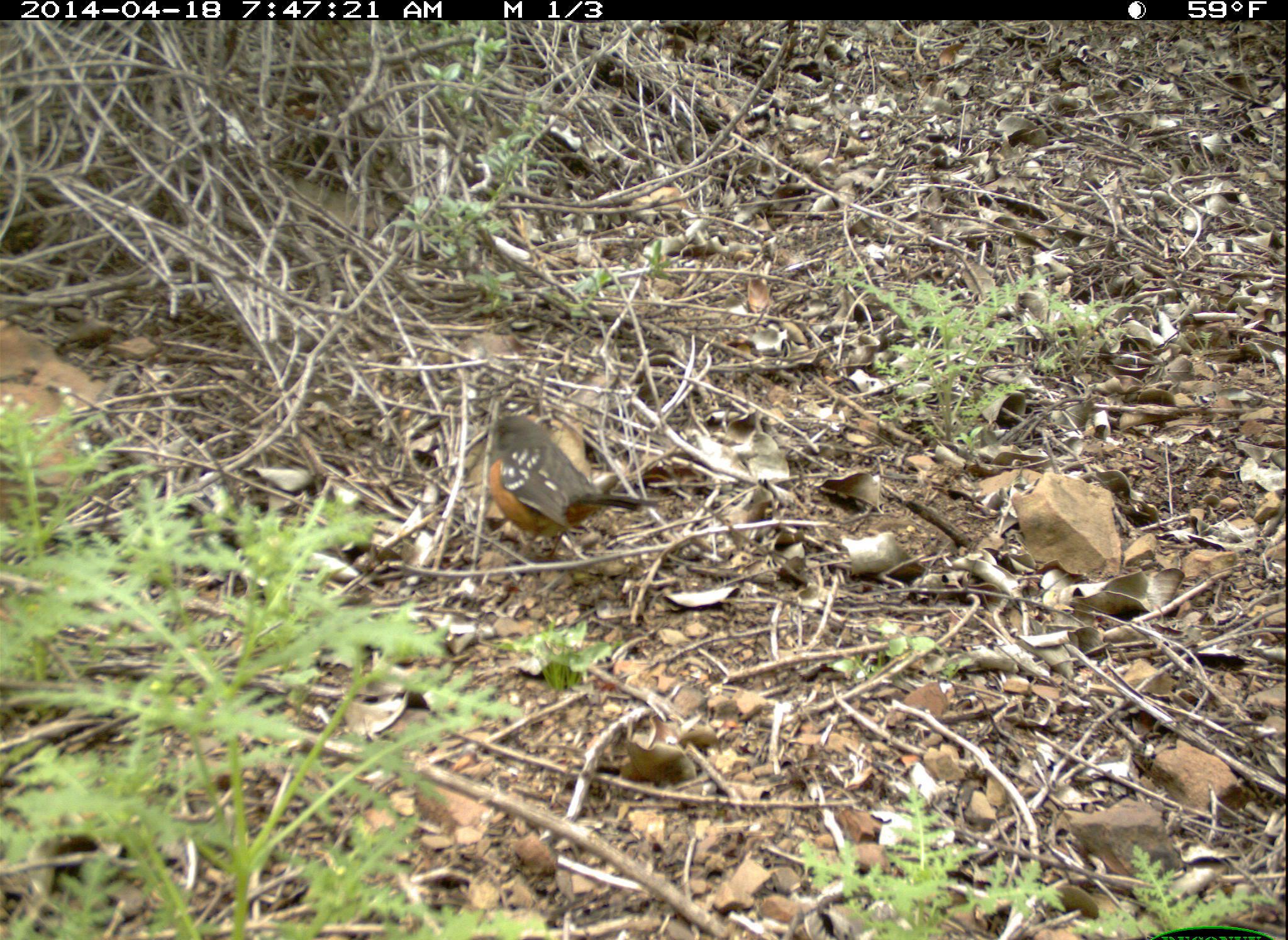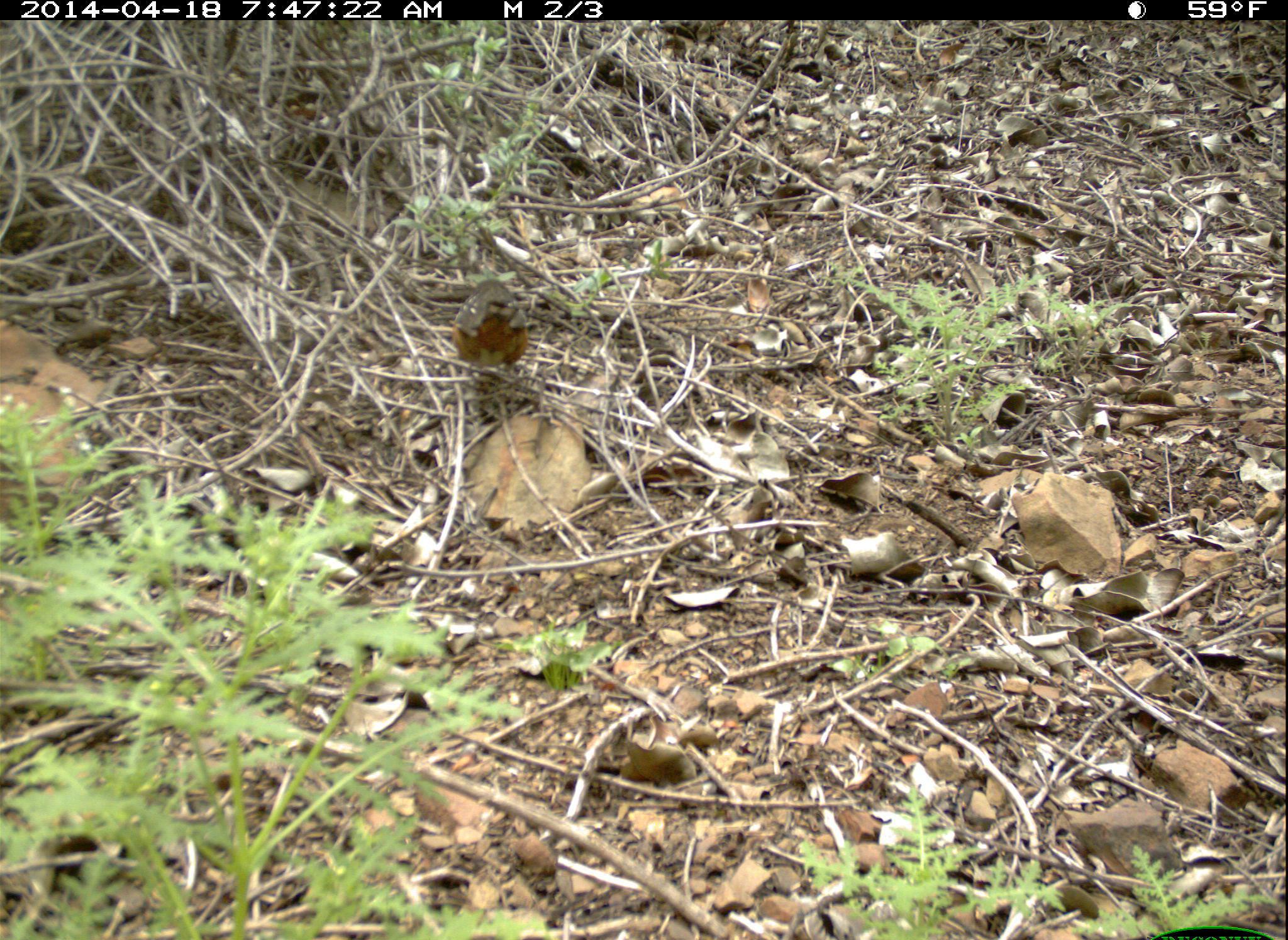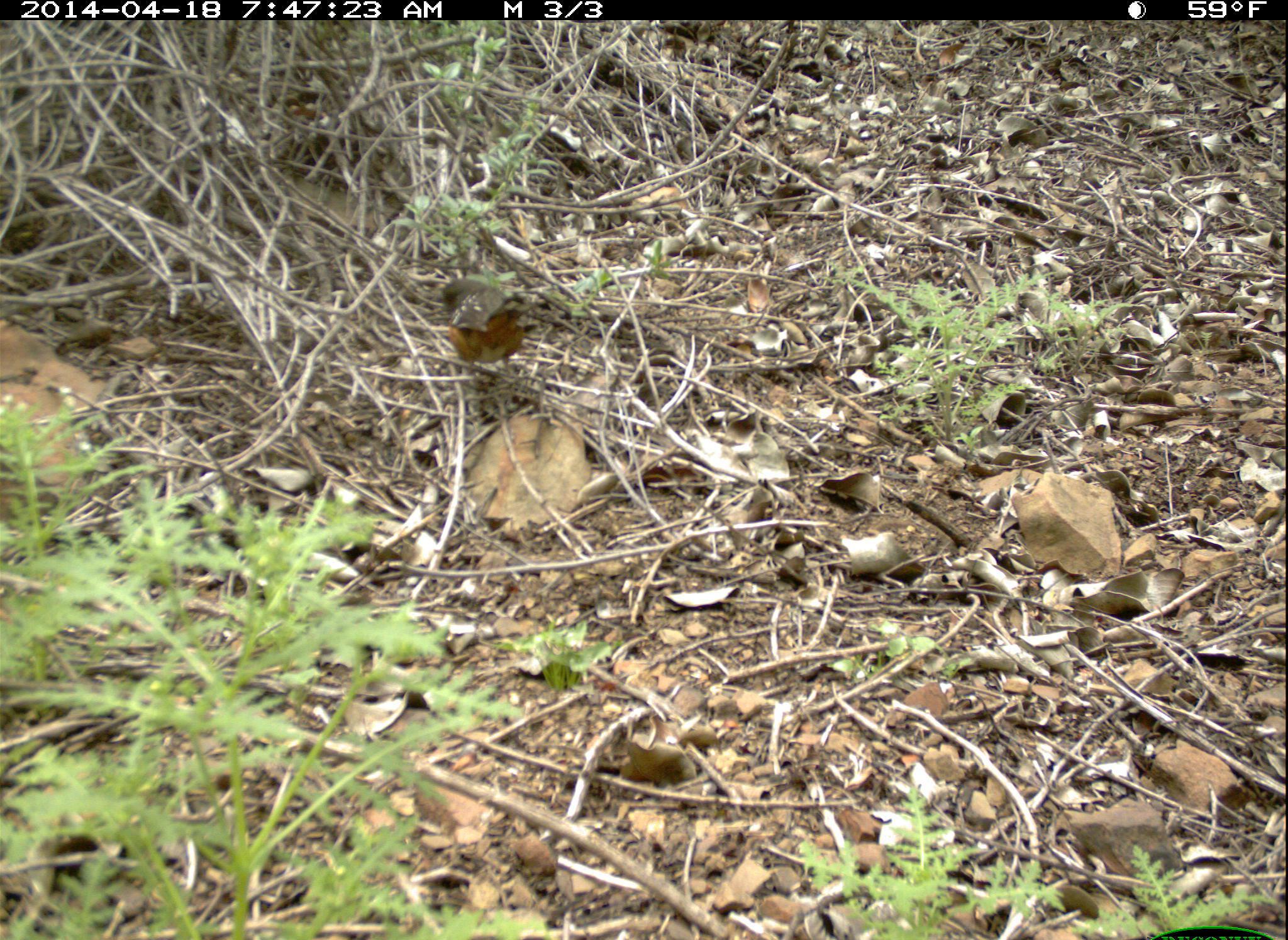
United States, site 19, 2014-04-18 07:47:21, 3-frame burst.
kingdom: Animalia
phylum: Chordata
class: Aves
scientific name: Aves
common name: bird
Bird (Aves).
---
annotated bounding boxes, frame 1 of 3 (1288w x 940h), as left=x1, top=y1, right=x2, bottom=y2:
bird: left=484, top=415, right=661, bottom=567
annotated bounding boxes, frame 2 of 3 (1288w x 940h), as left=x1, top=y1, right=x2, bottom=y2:
bird: left=451, top=279, right=533, bottom=387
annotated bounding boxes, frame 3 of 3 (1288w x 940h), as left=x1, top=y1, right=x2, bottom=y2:
bird: left=431, top=279, right=531, bottom=387